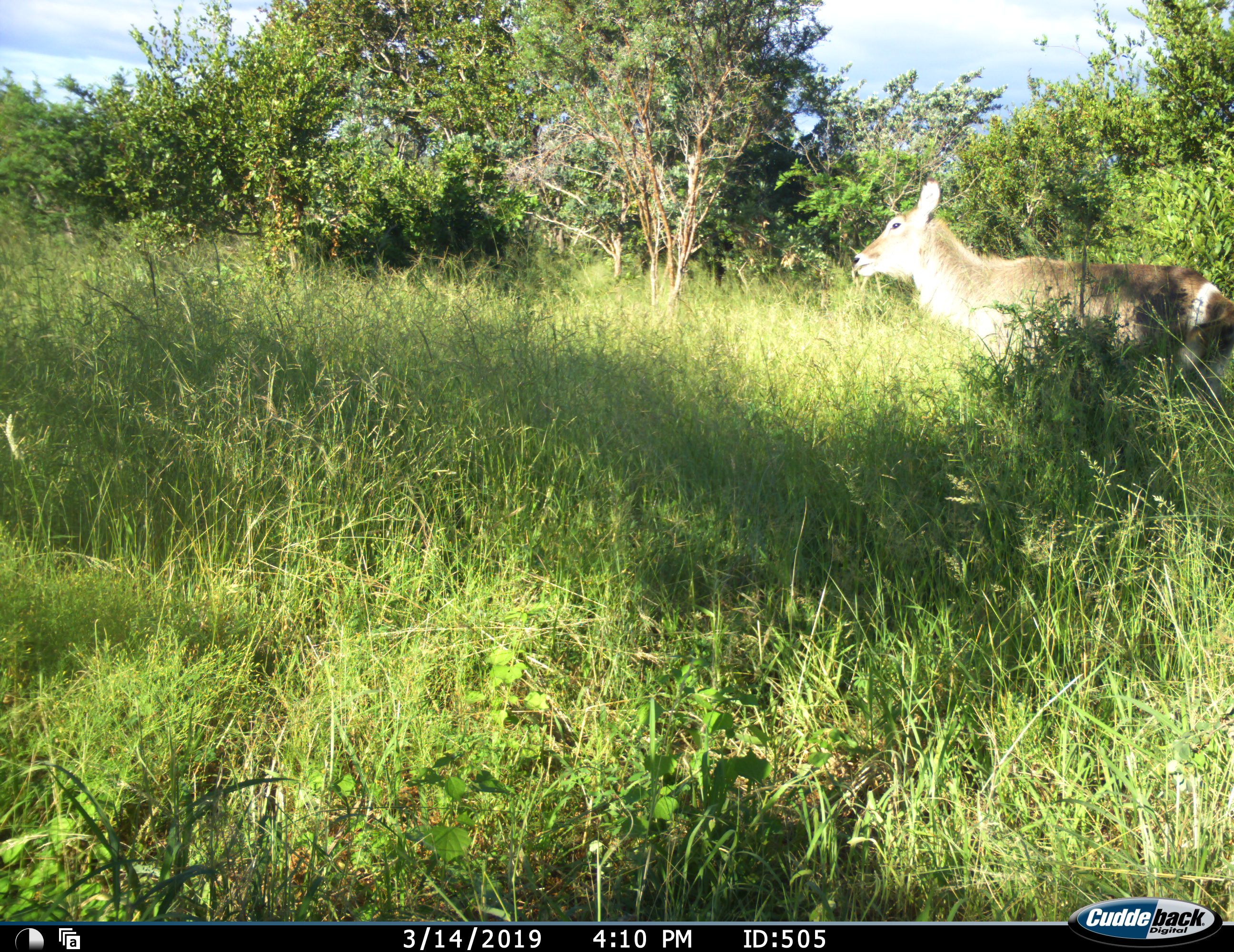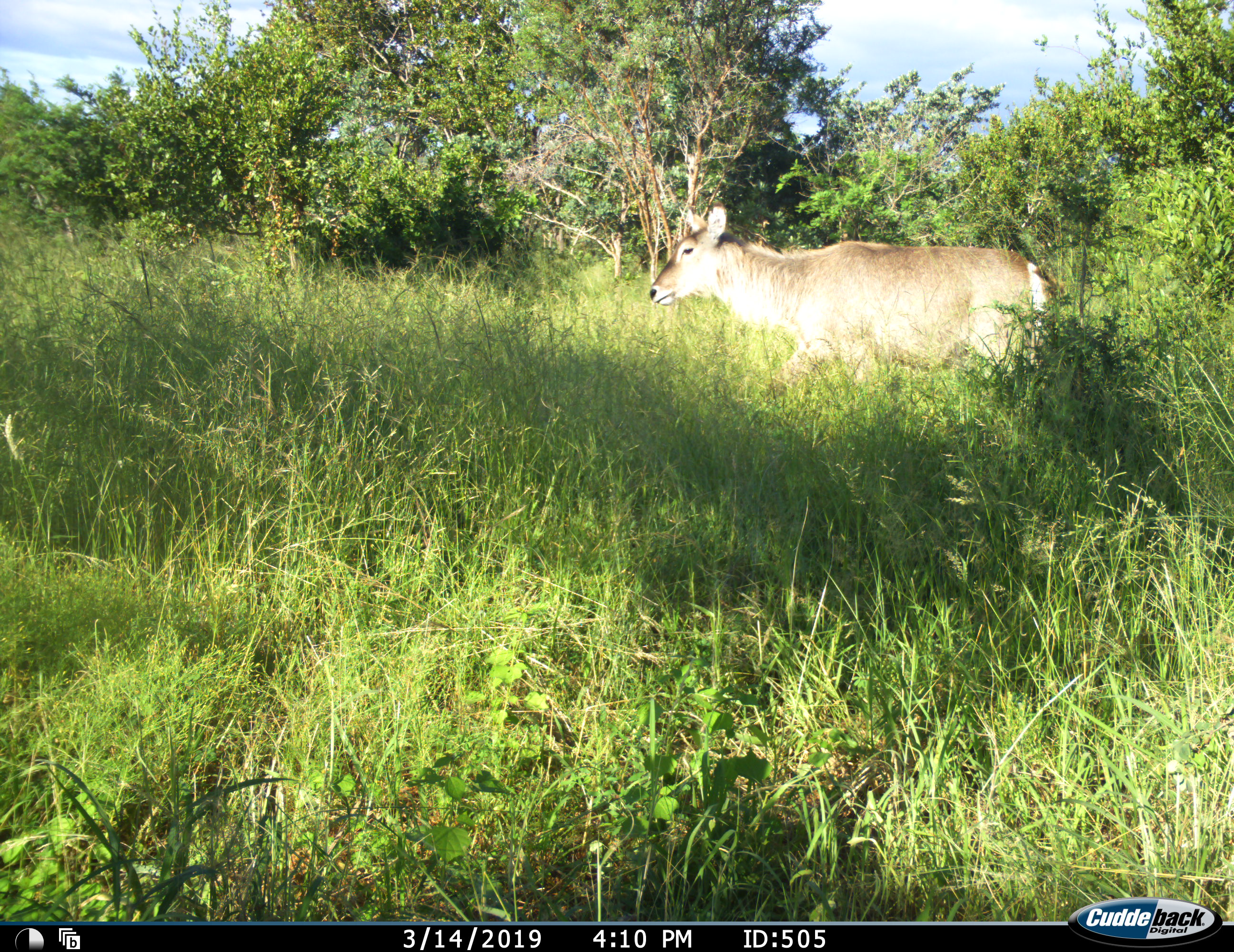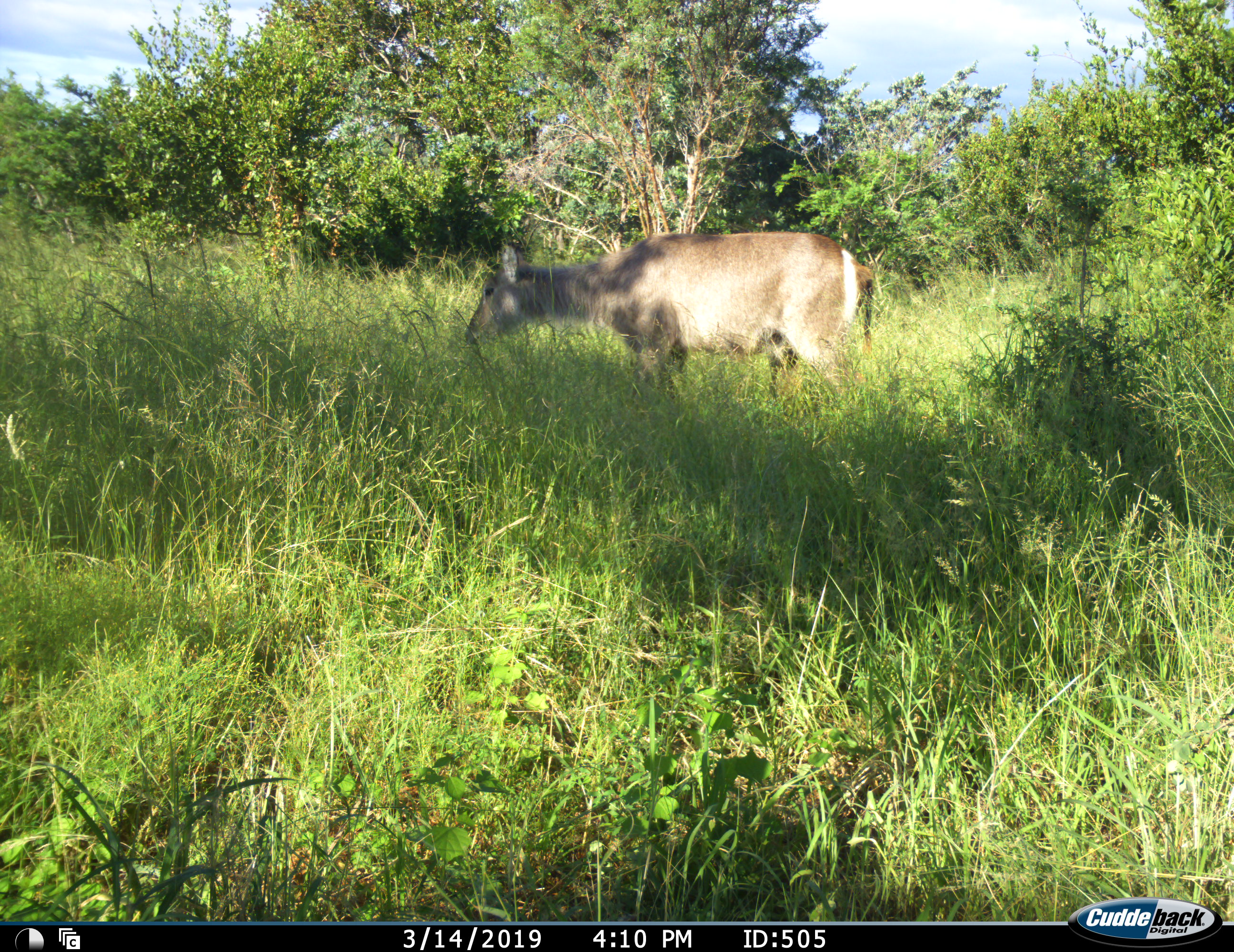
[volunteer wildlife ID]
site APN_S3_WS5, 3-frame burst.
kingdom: Animalia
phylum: Chordata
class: Mammalia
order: Artiodactyla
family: Bovidae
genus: Kobus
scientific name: Kobus ellipsiprymnus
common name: waterbuck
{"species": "waterbuck (Kobus ellipsiprymnus)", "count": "1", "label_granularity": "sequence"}